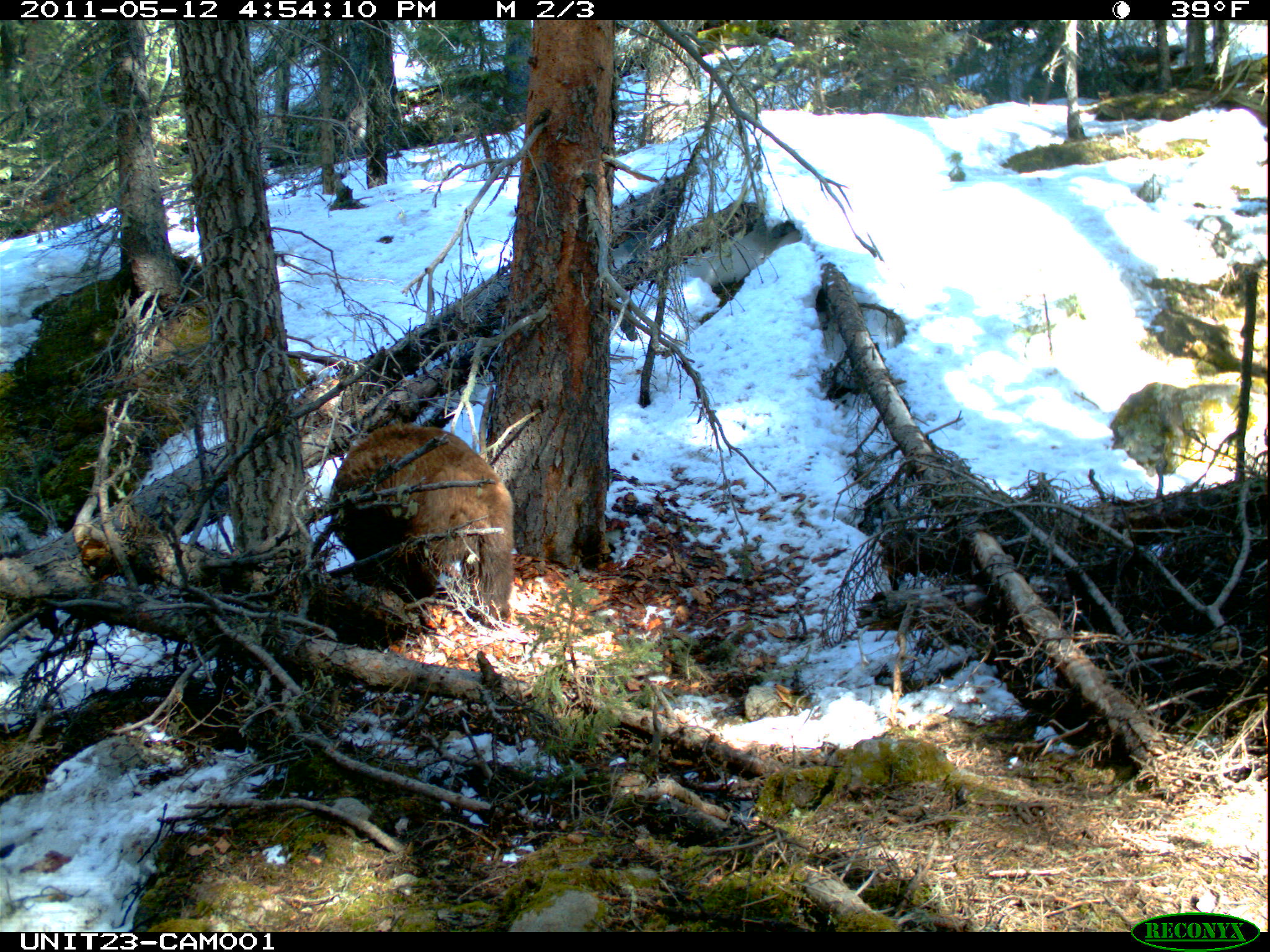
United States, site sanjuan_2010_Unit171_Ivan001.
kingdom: Animalia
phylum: Chordata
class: Mammalia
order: Carnivora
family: Ursidae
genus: Ursus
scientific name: Ursus americanus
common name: american black bear